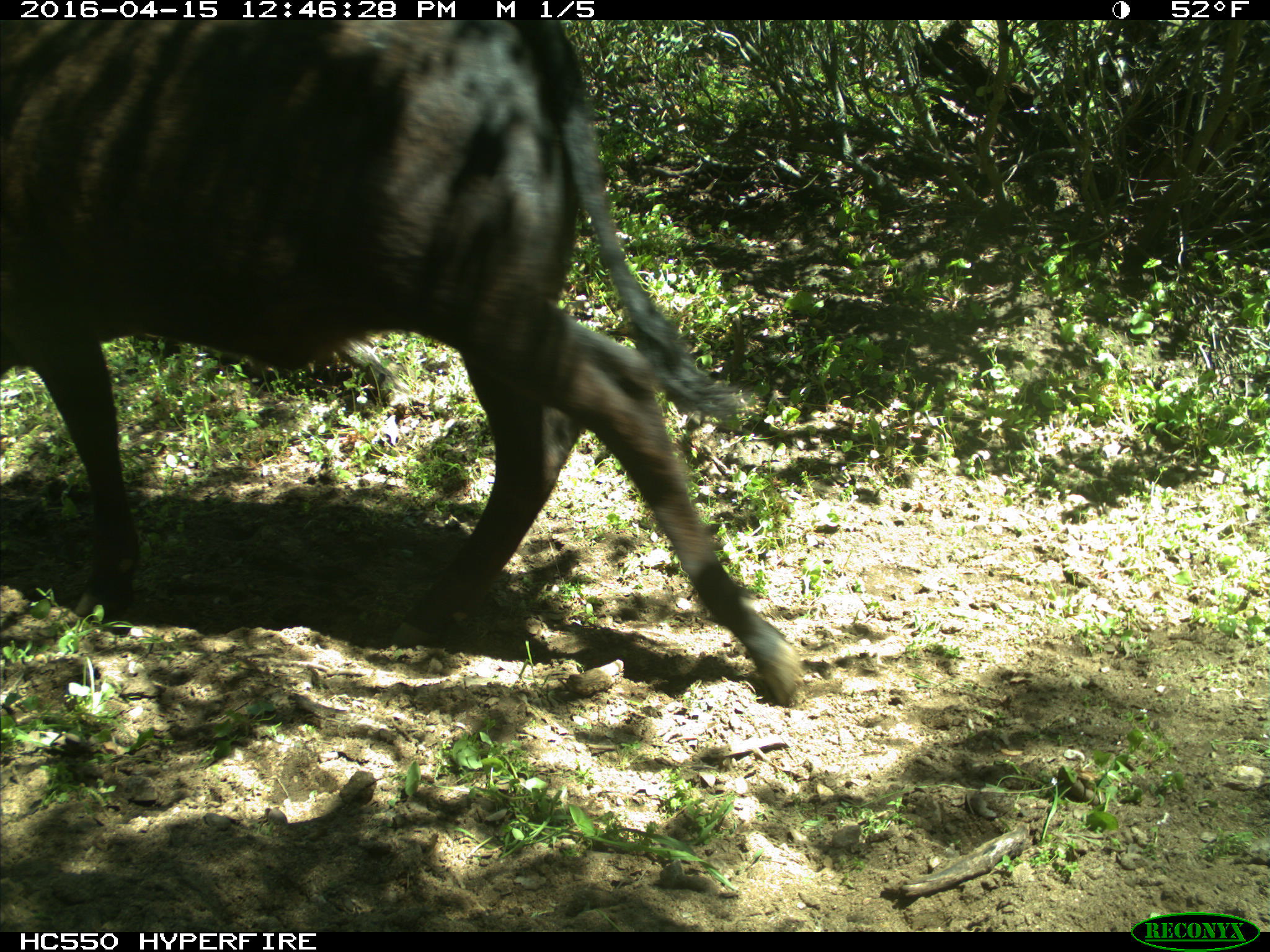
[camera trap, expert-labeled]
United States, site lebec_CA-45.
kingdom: Animalia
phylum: Chordata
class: Mammalia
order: Artiodactyla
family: Bovidae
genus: Bos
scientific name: Bos taurus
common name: domestic cow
Bos taurus (domestic cow).